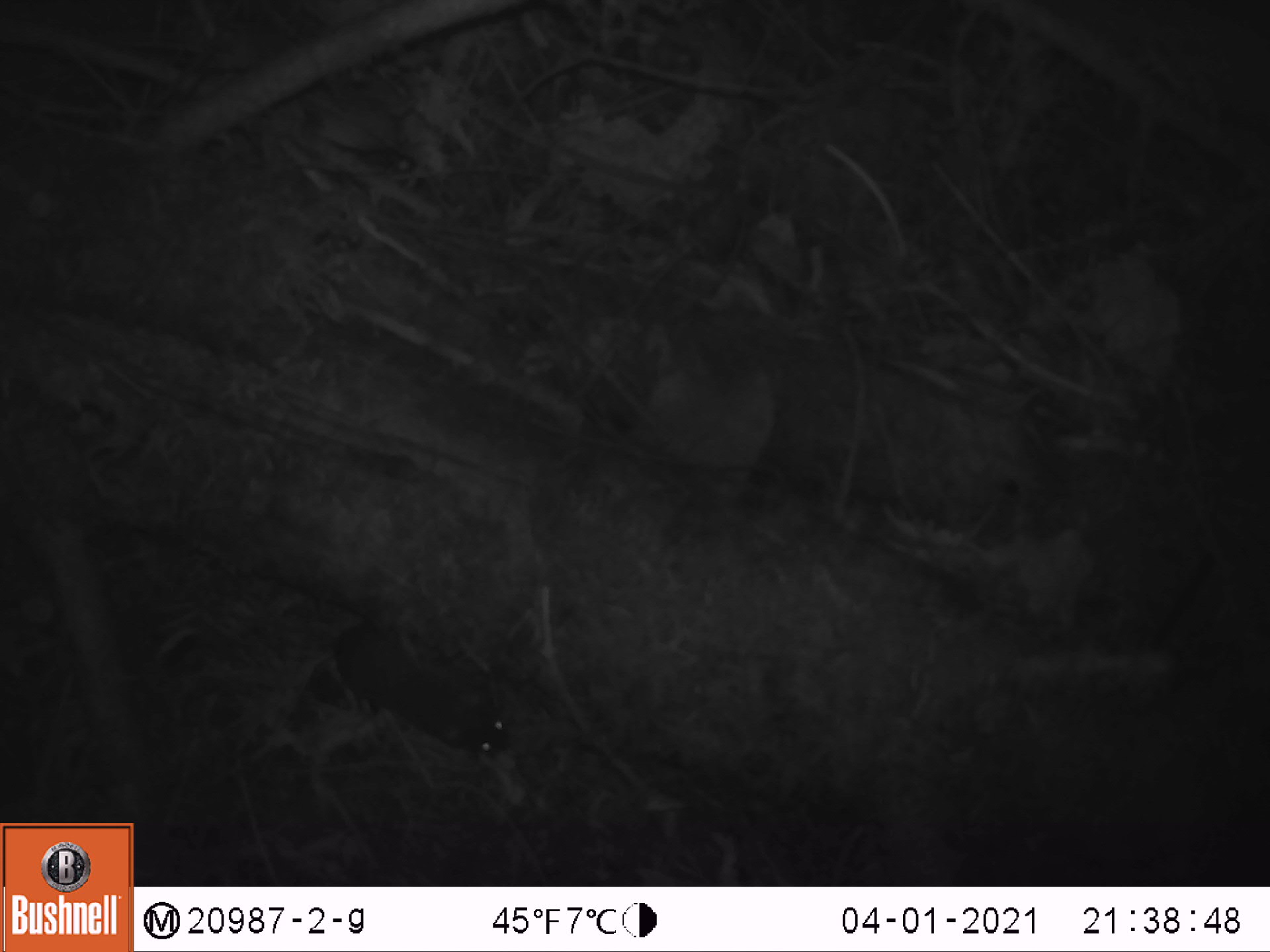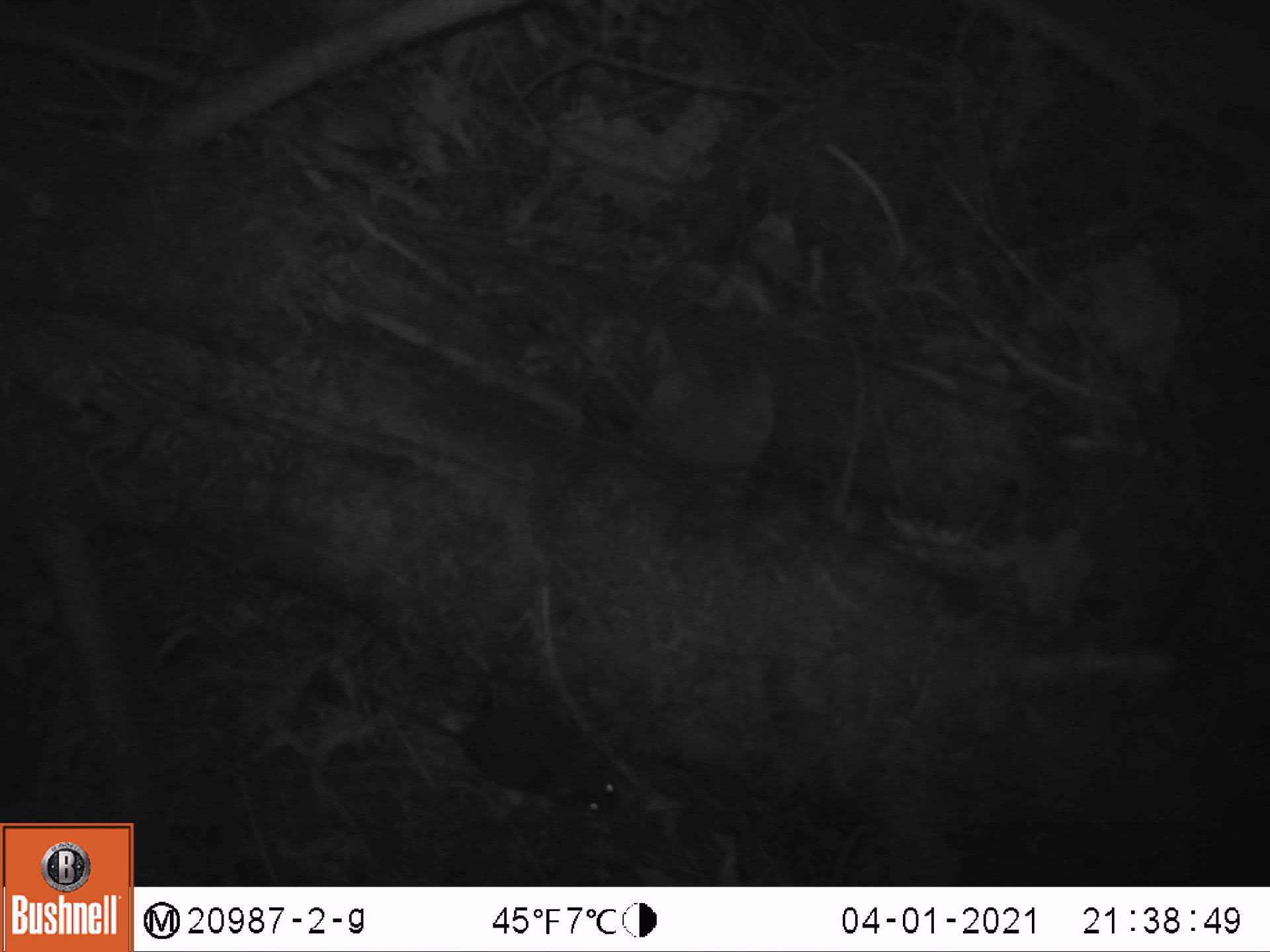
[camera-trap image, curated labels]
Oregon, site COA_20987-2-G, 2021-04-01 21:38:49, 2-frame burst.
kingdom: Animalia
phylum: Chordata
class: Mammalia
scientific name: Mammalia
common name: small mammal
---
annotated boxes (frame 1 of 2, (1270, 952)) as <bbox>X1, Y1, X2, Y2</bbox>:
small mammal: <bbox>295, 586, 523, 767</bbox>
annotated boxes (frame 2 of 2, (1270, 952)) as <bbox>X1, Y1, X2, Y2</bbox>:
small mammal: <bbox>355, 672, 633, 827</bbox>